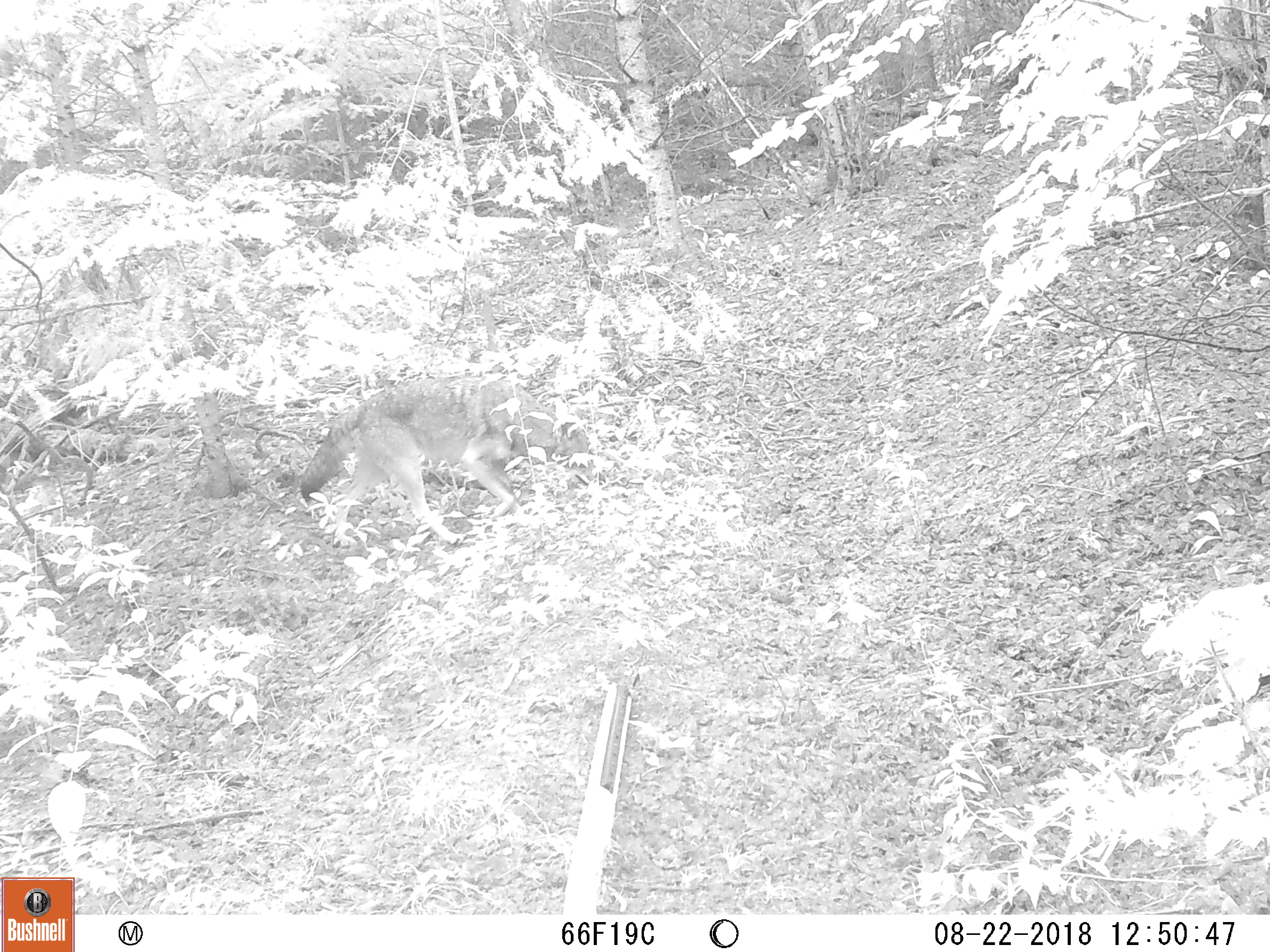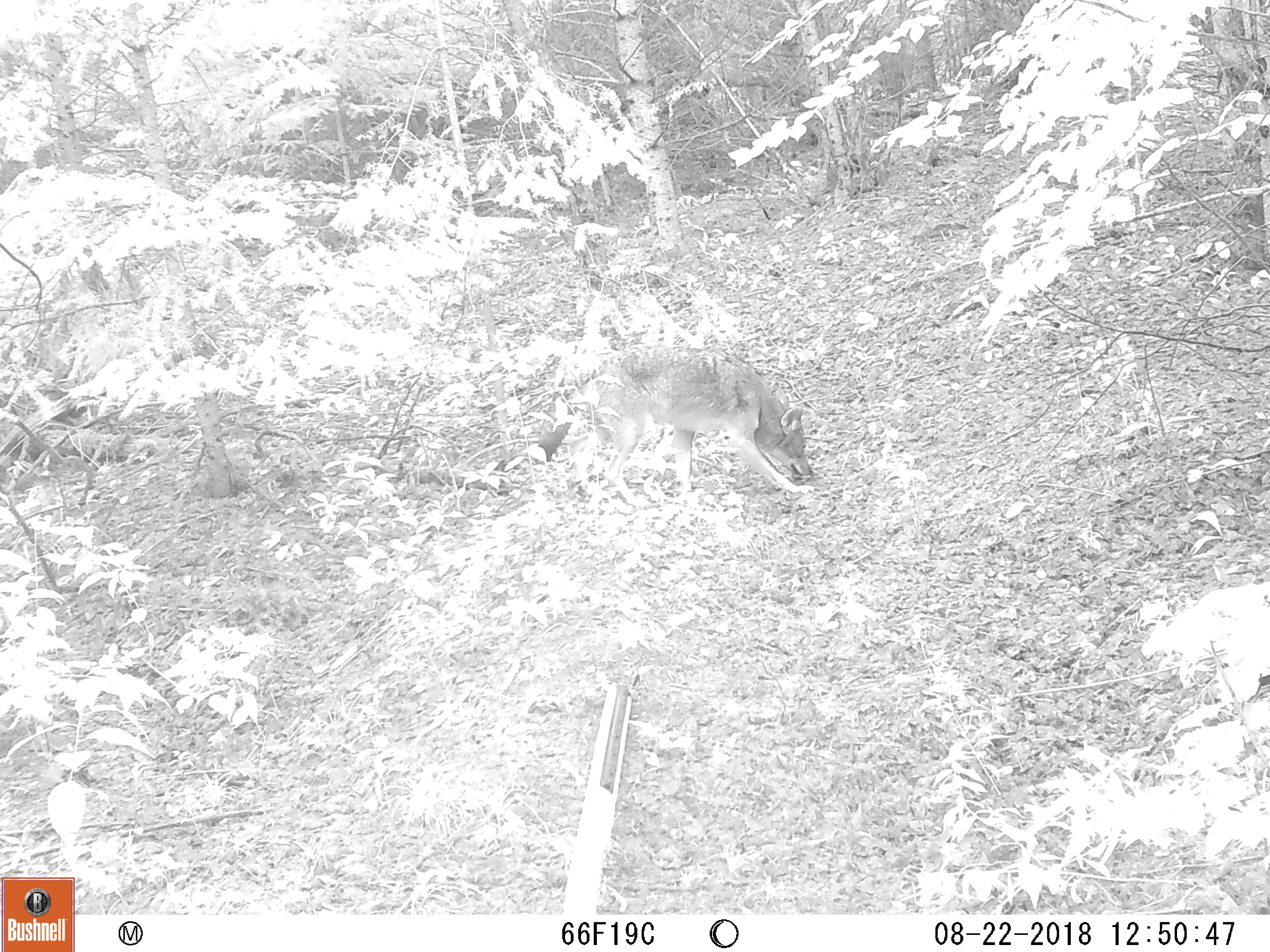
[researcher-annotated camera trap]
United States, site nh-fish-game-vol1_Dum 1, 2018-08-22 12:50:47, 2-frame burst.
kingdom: Animalia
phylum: Chordata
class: Mammalia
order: Carnivora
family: Canidae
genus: Canis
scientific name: Canis latrans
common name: coyote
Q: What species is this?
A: Coyote (Canis latrans).